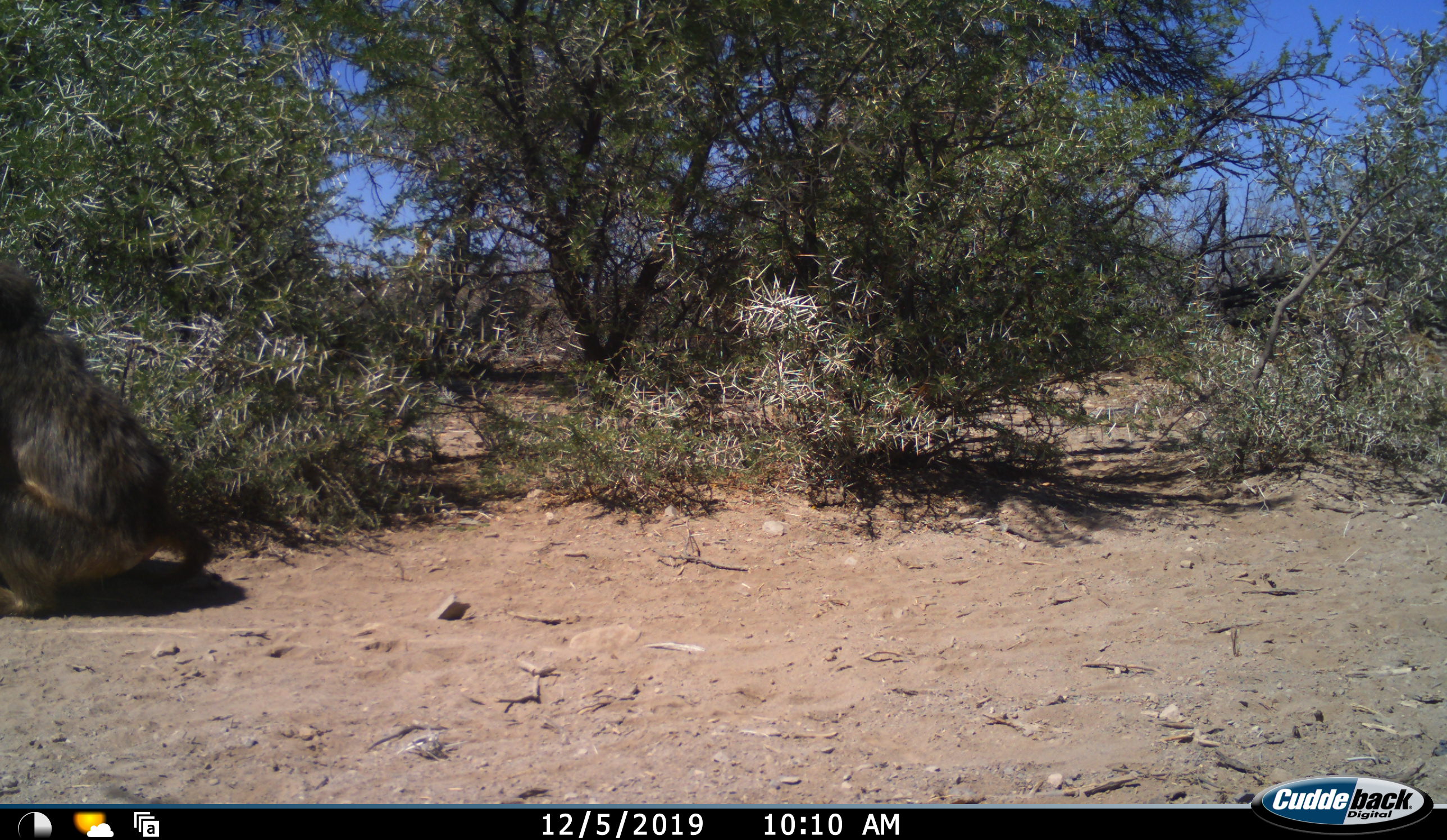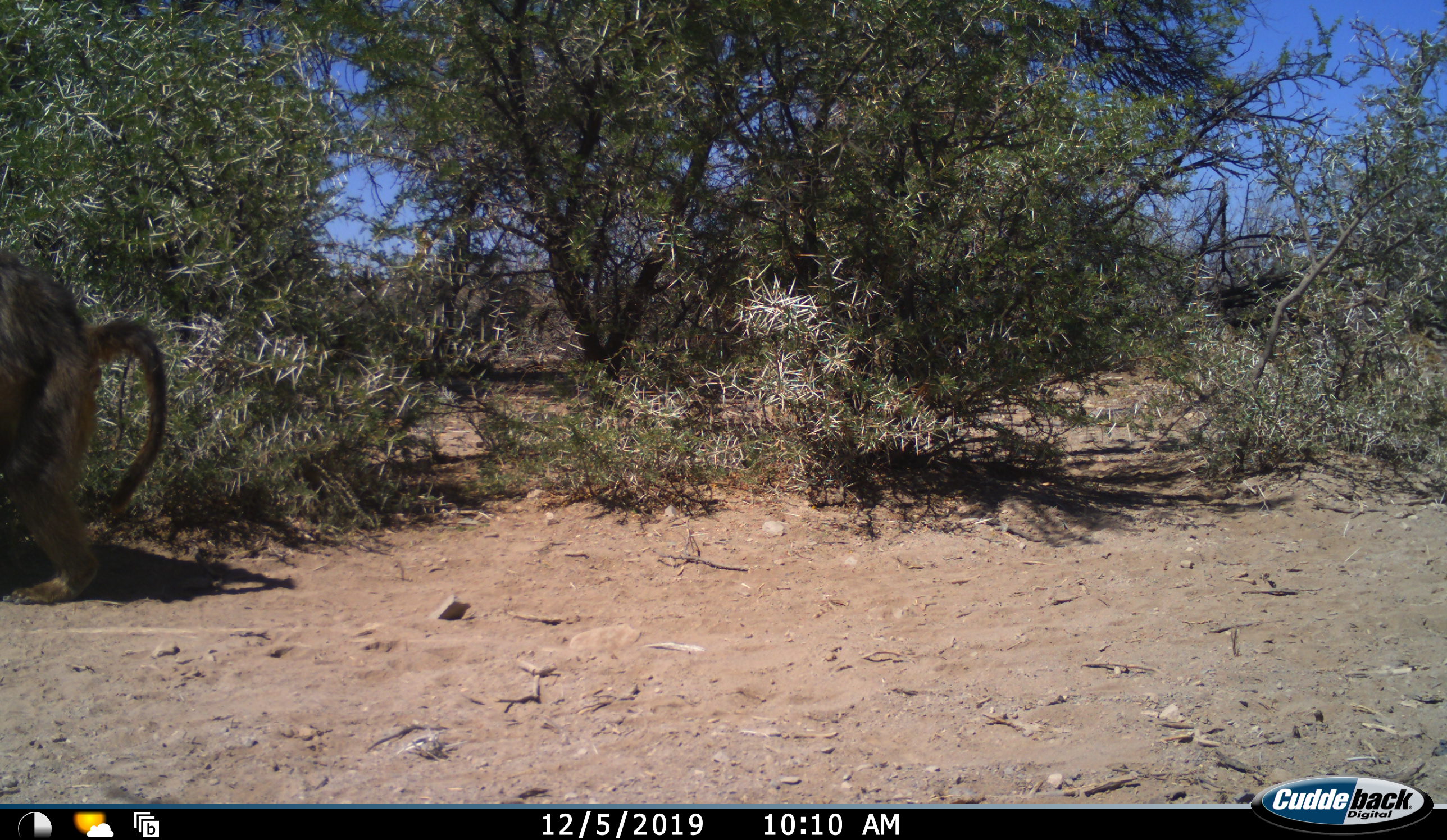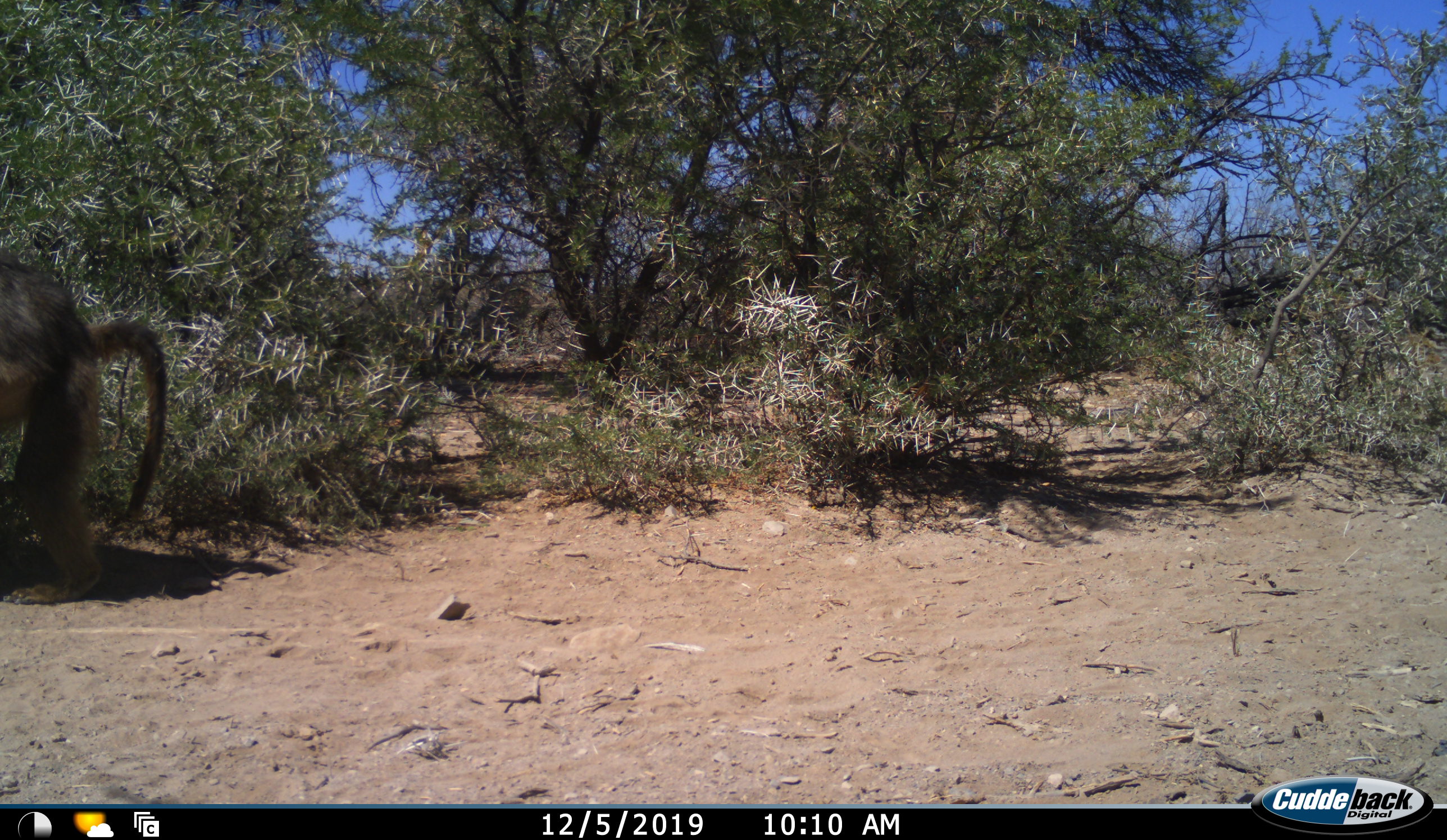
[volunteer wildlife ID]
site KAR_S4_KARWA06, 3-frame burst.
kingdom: Animalia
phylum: Chordata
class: Mammalia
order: Primates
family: Cercopithecidae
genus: Papio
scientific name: Papio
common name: baboon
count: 1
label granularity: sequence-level